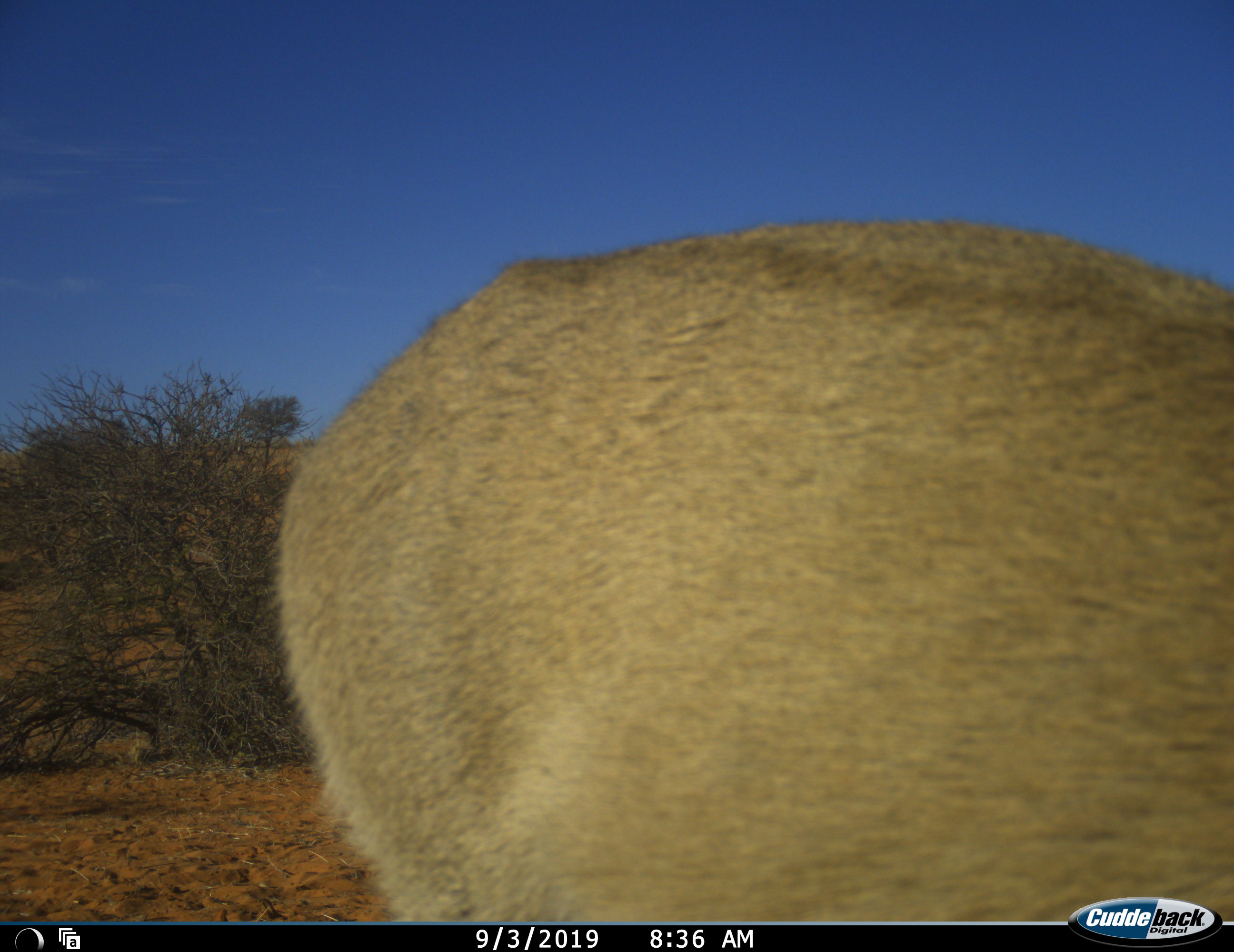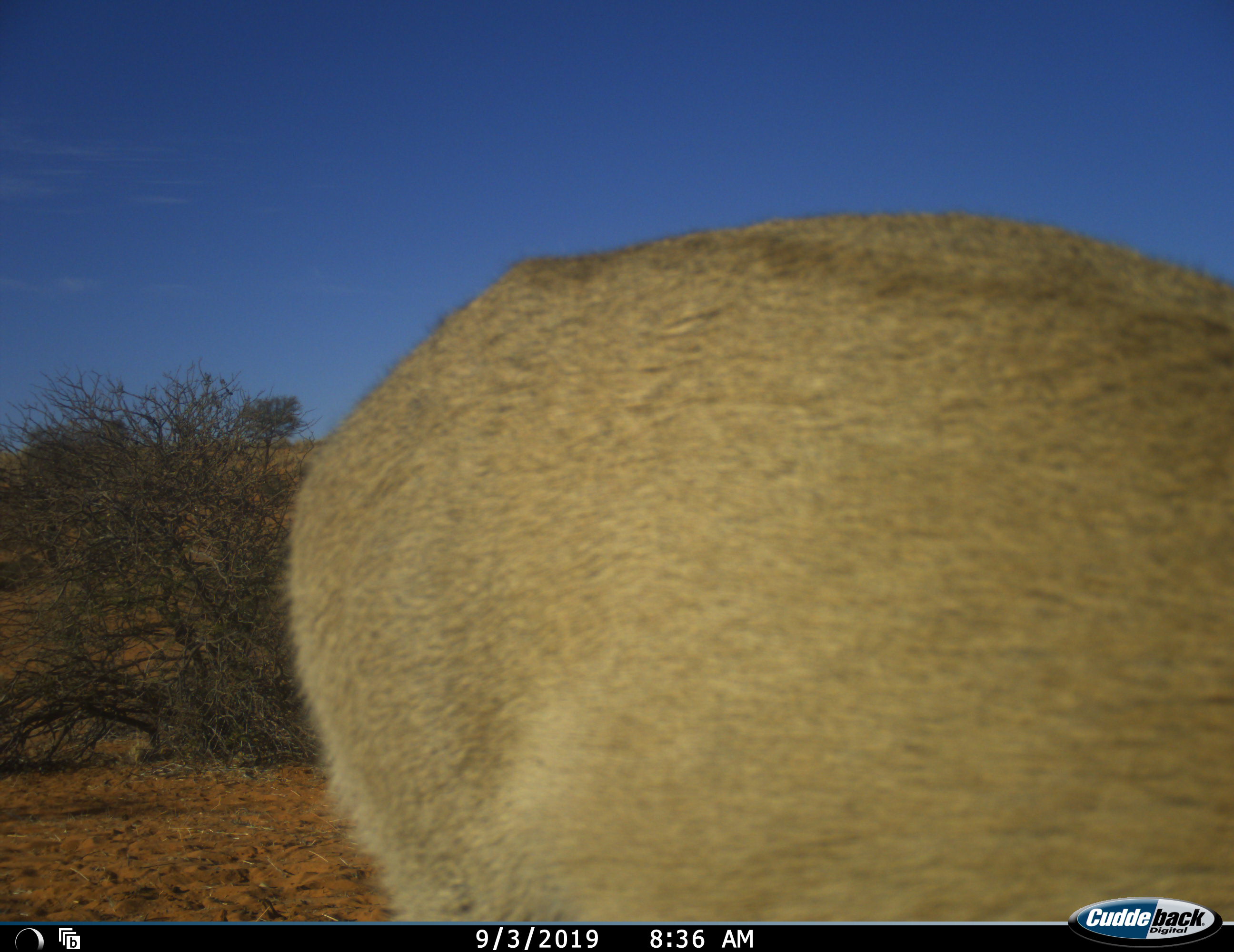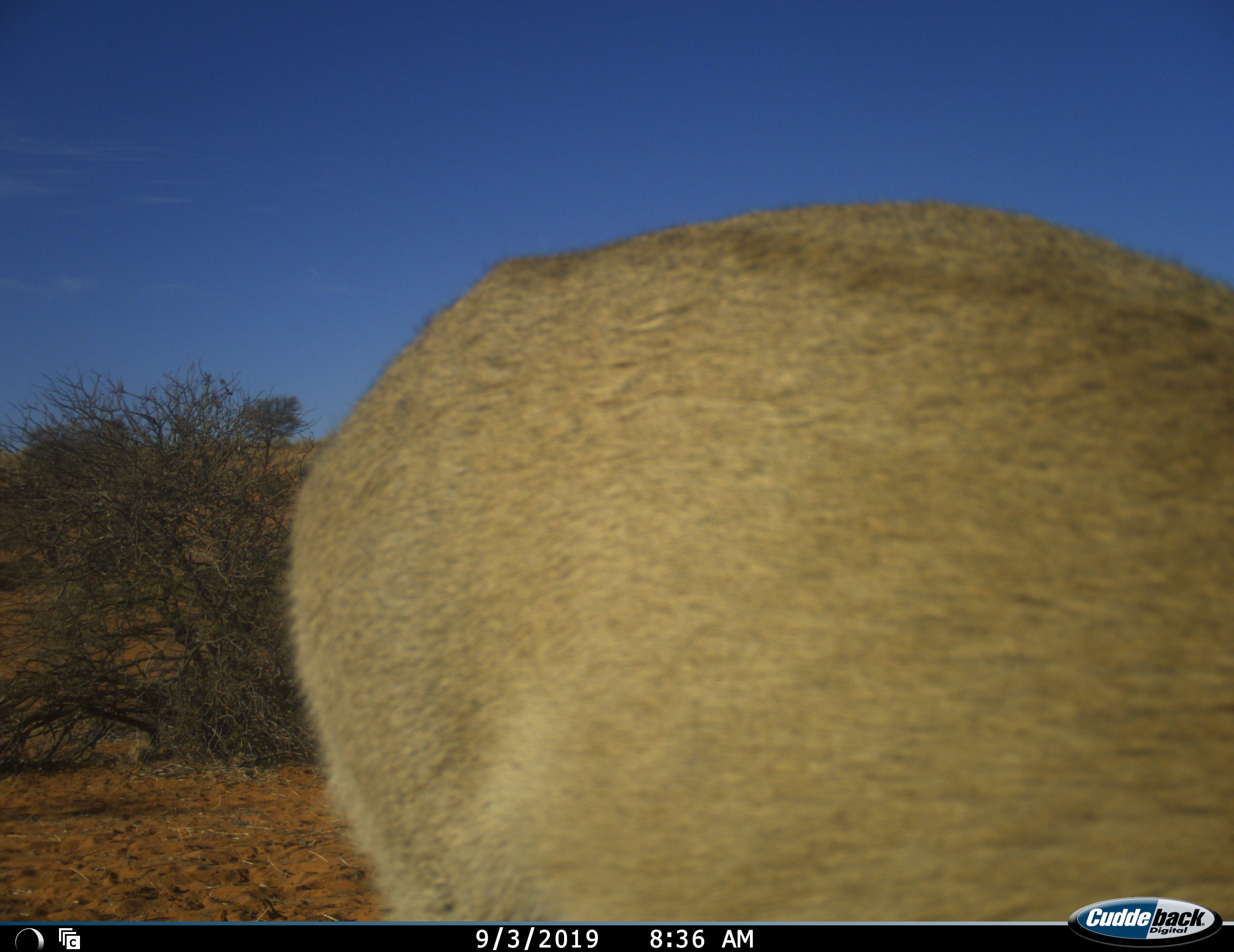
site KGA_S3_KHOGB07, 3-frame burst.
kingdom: Animalia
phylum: Chordata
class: Mammalia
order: Artiodactyla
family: Bovidae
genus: Sylvicapra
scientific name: Sylvicapra grimmia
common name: common duiker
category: duikercommongrey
Duikercommongrey (common duiker) (Sylvicapra grimmia), count 1. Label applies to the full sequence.